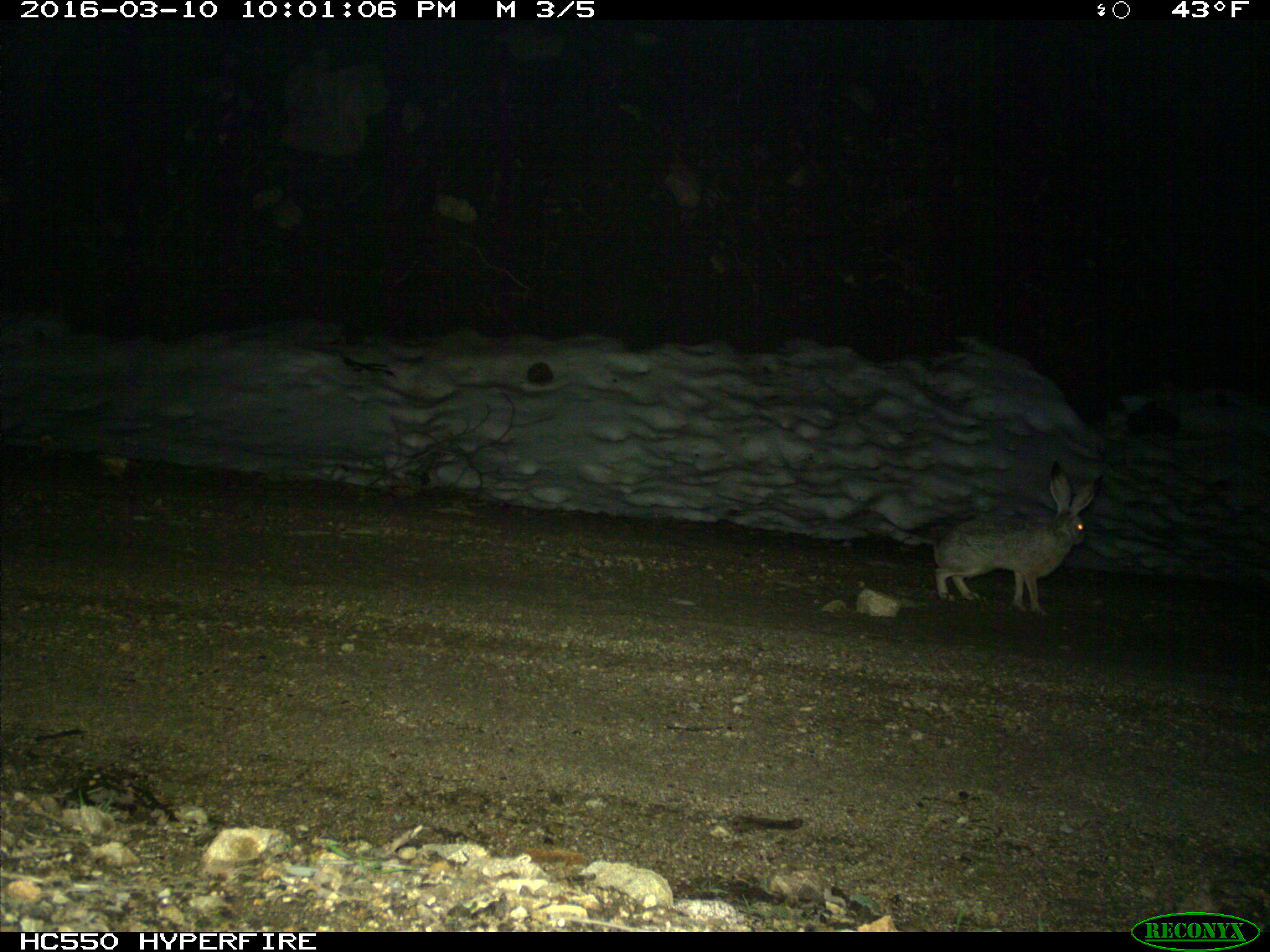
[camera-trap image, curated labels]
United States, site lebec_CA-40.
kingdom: Animalia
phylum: Chordata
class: Mammalia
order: Lagomorpha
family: Leporidae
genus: Lepus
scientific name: Lepus californicus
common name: black-tailed jackrabbit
Lepus californicus (black-tailed jackrabbit).